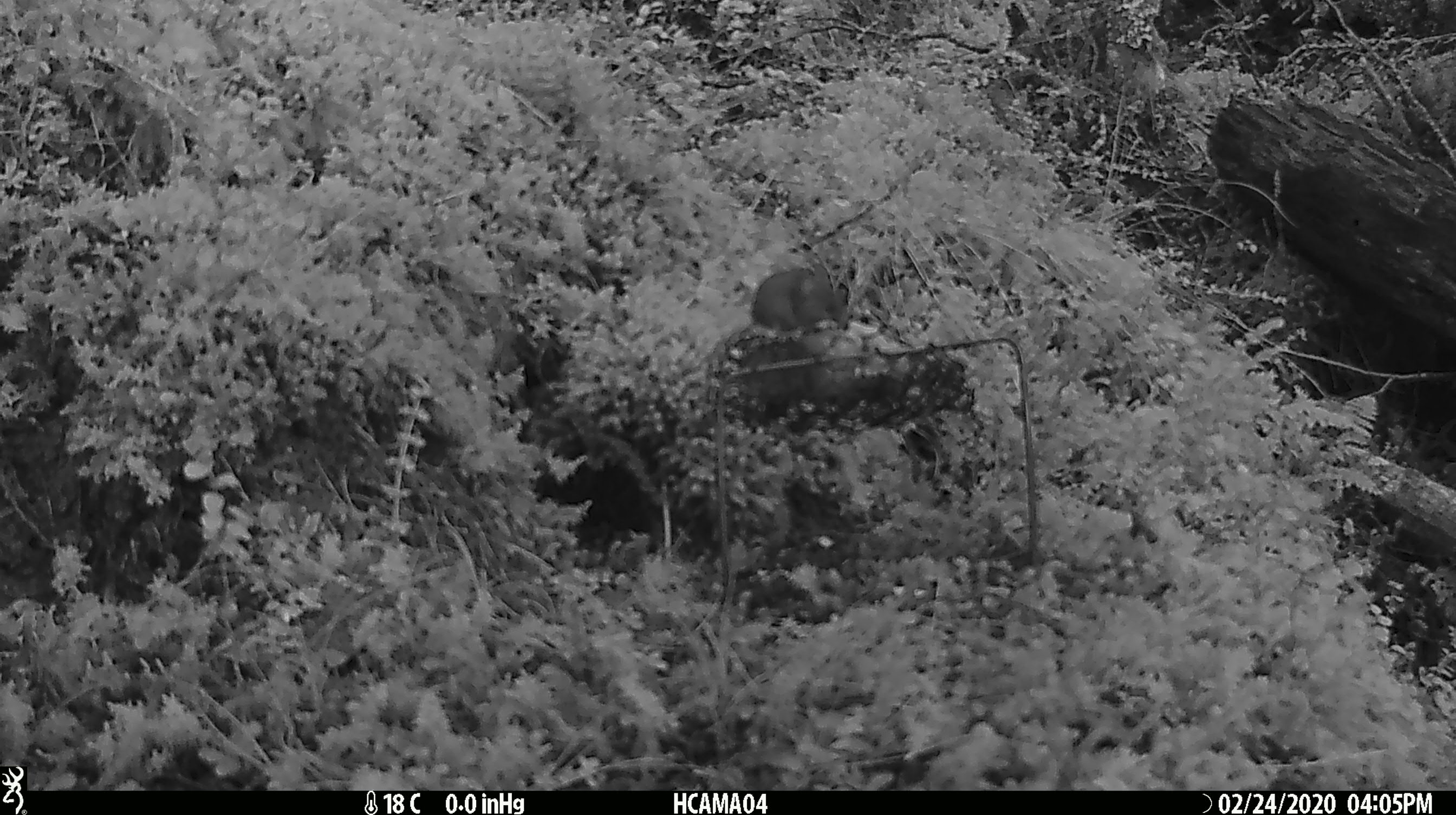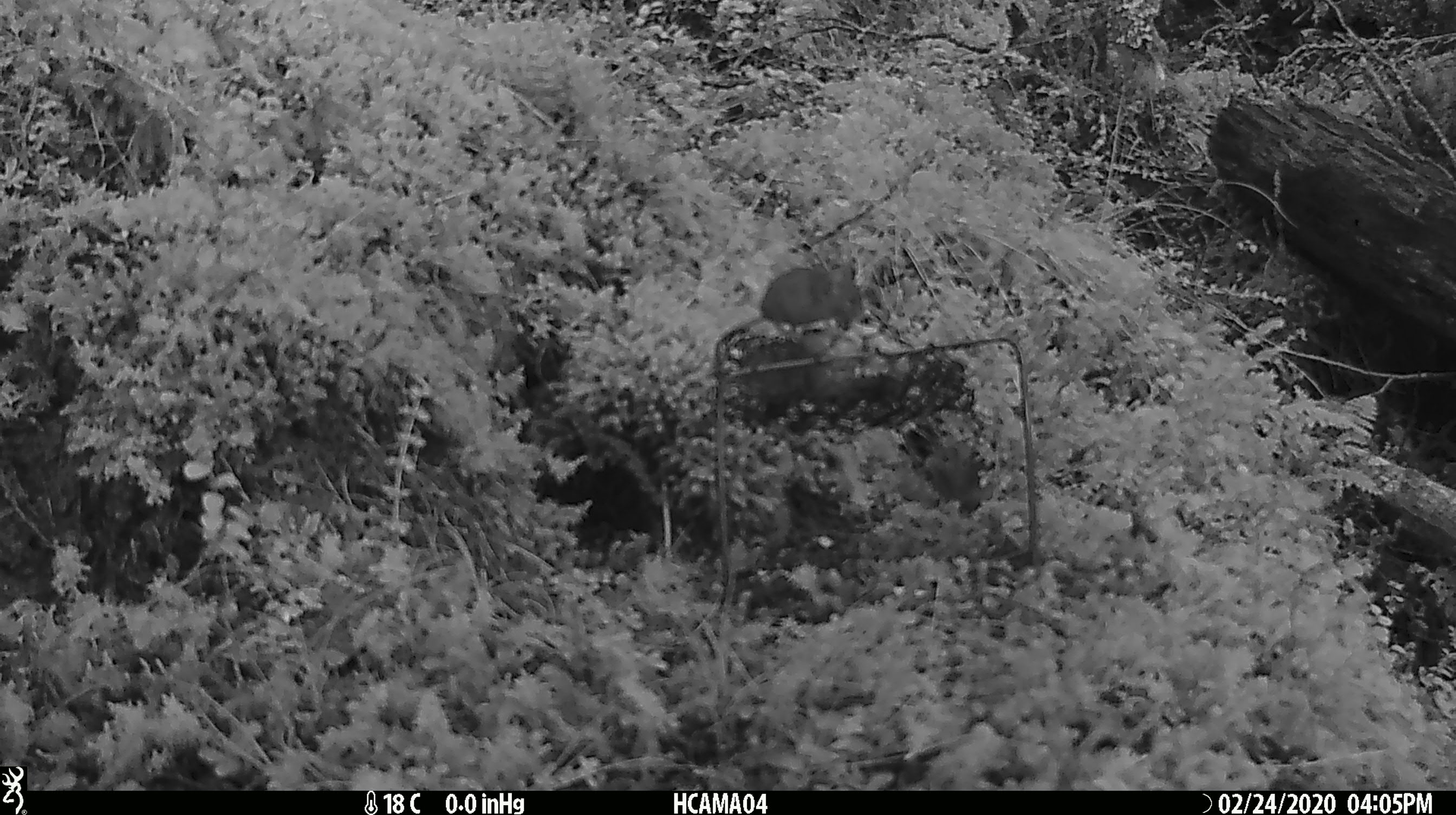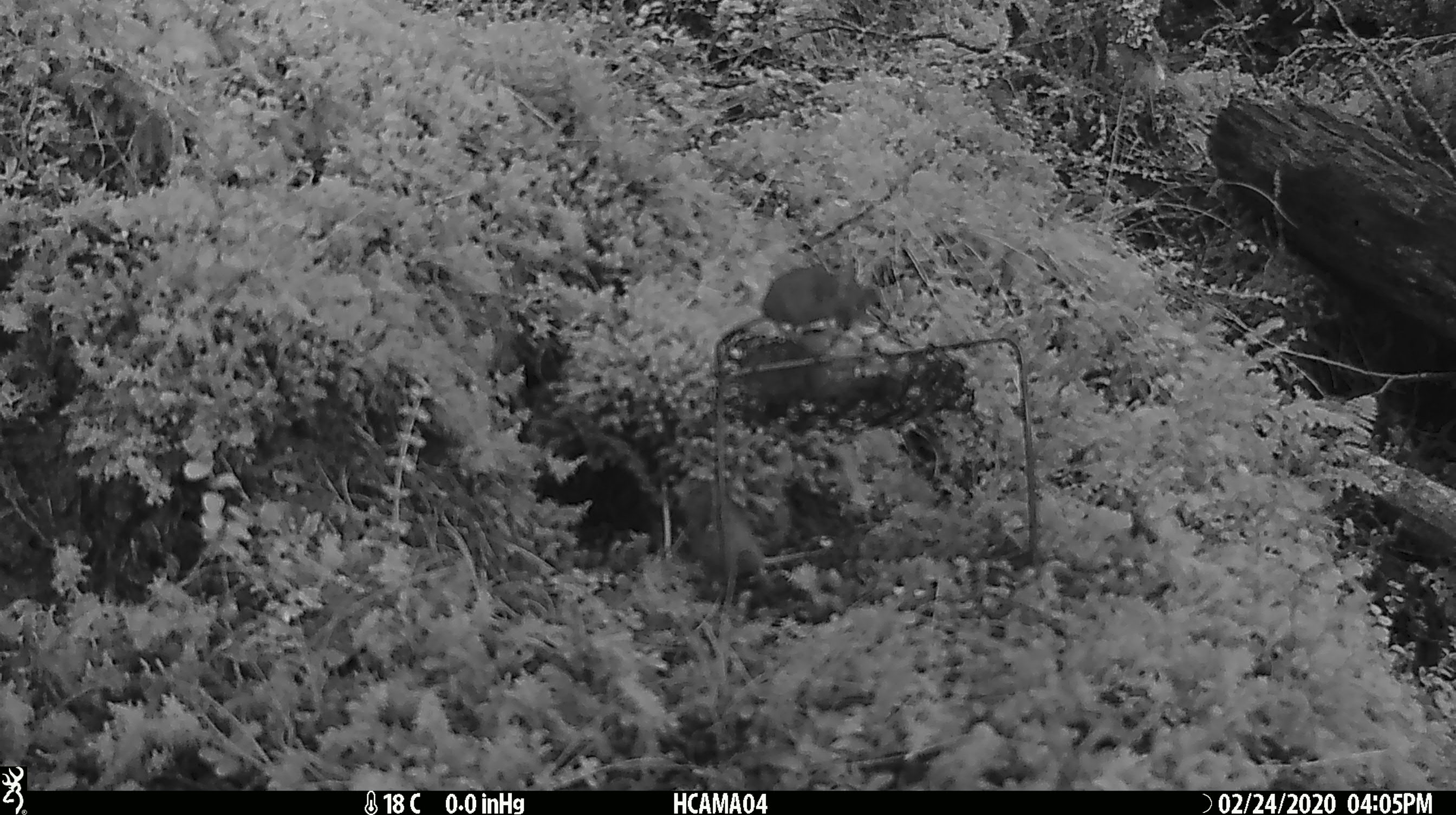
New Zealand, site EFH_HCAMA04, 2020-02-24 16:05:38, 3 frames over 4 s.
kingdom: Animalia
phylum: Chordata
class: Mammalia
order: Rodentia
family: Muridae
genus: Mus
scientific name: Mus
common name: mouse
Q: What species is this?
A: Mouse (Mus).